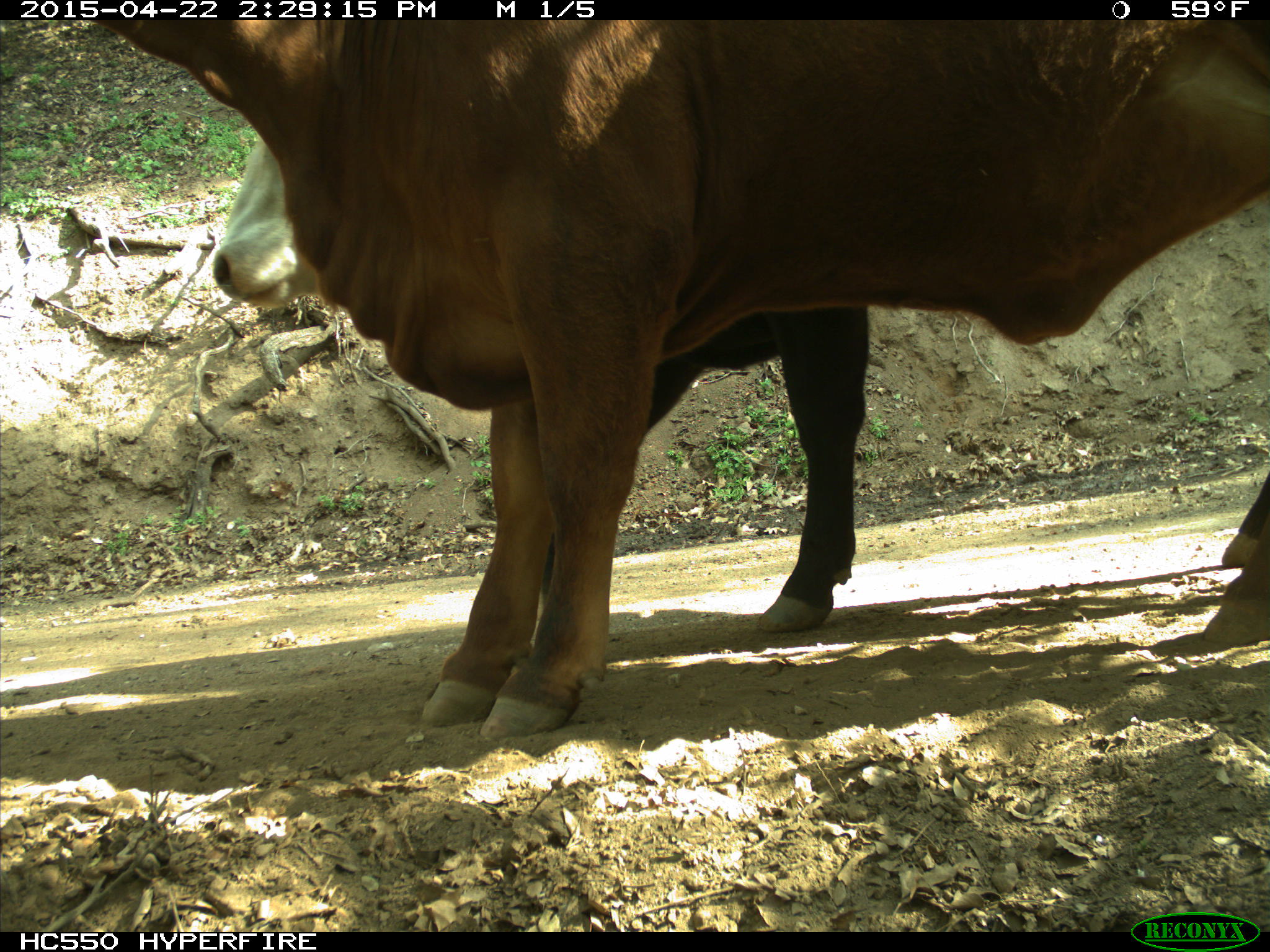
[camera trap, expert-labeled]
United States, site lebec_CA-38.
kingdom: Animalia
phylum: Chordata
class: Mammalia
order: Artiodactyla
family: Bovidae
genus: Bos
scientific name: Bos taurus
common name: domestic cow